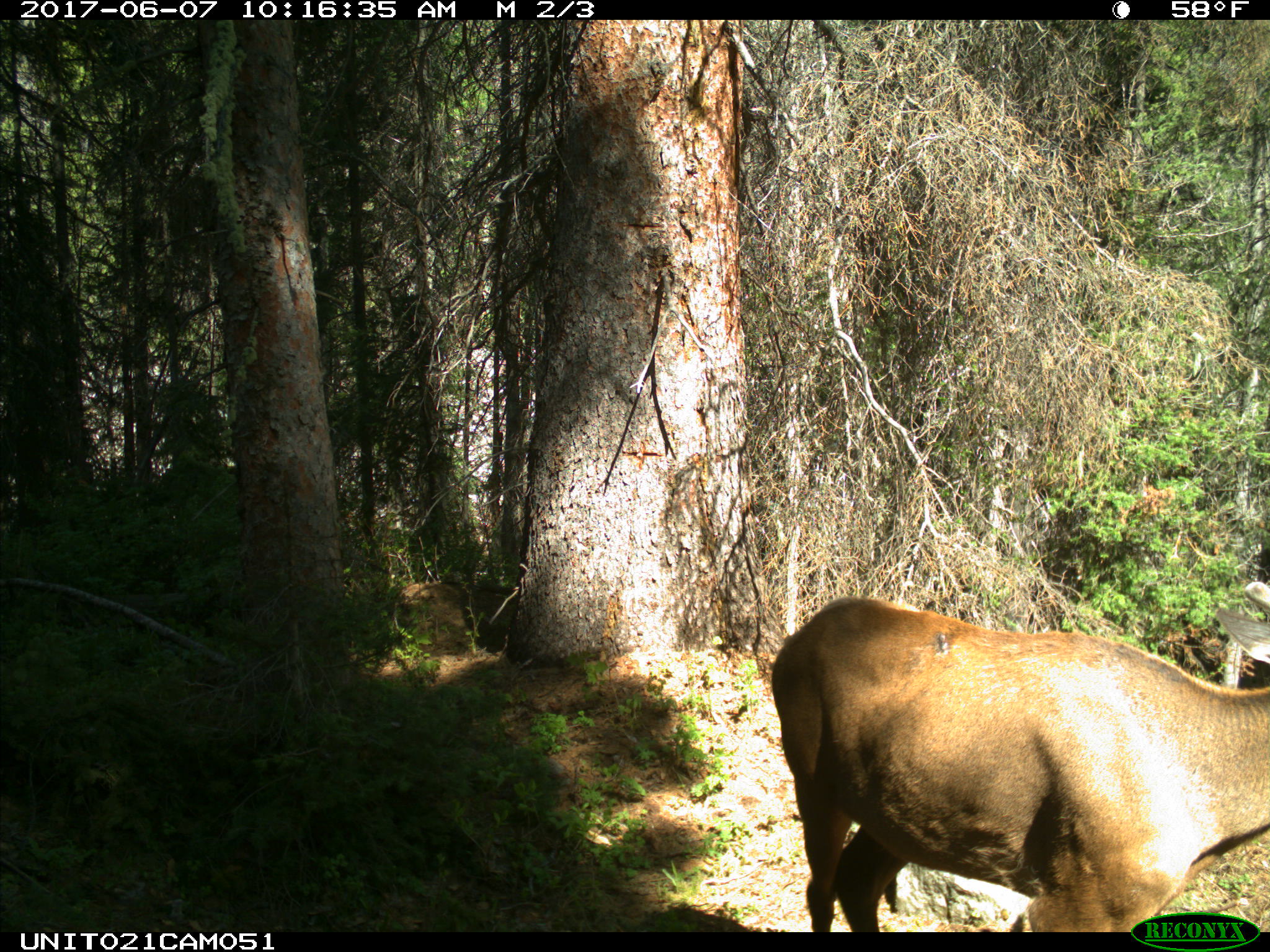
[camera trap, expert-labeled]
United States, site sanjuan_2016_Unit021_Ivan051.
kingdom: Animalia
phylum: Chordata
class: Mammalia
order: Artiodactyla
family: Cervidae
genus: Cervus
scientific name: Cervus elaphus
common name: red deer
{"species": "Cervus elaphus (red deer)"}